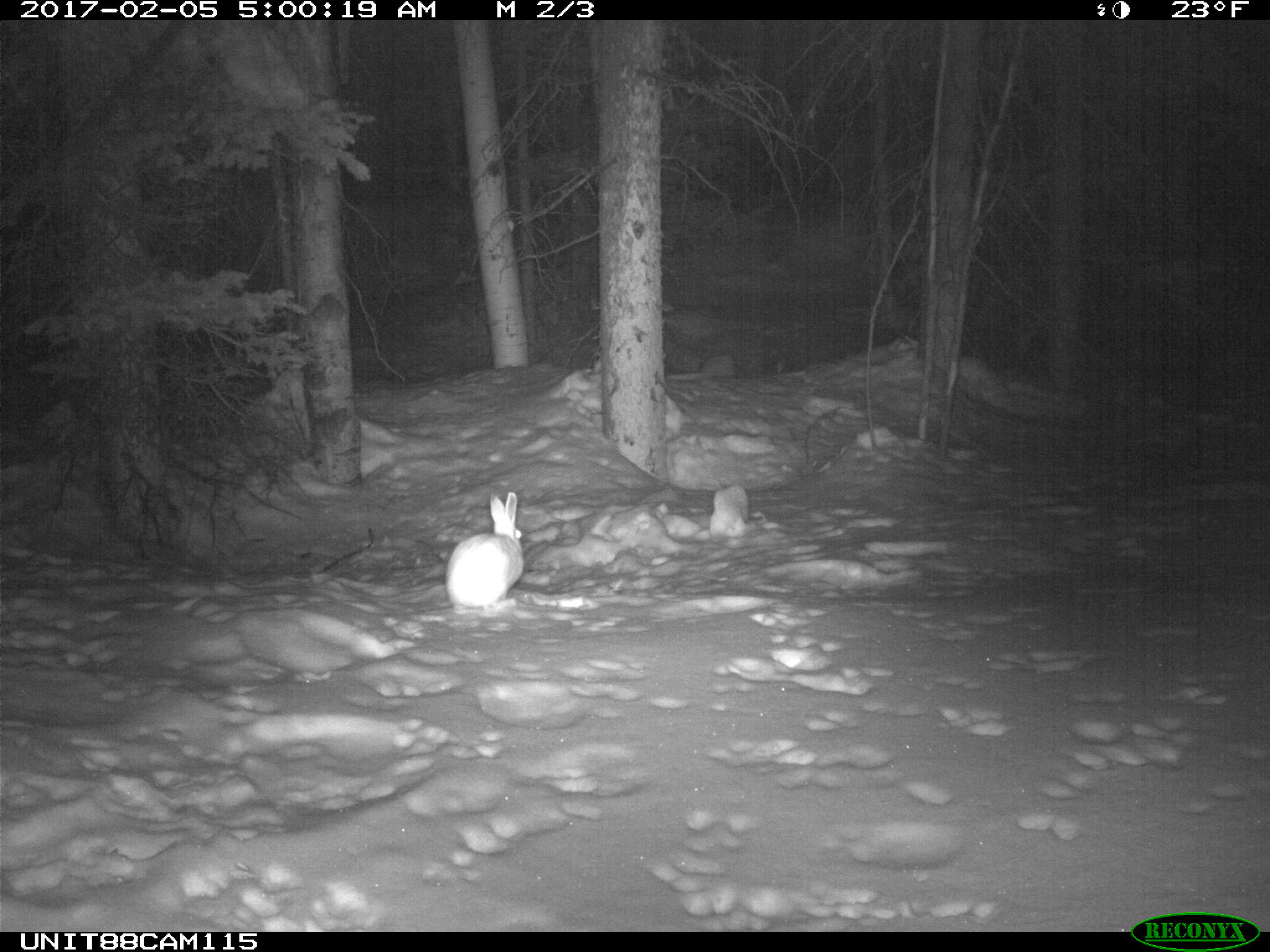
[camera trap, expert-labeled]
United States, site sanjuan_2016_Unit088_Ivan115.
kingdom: Animalia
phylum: Chordata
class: Mammalia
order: Lagomorpha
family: Leporidae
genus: Lepus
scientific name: Lepus americanus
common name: snowshoe hare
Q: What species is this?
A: Lepus americanus (snowshoe hare).